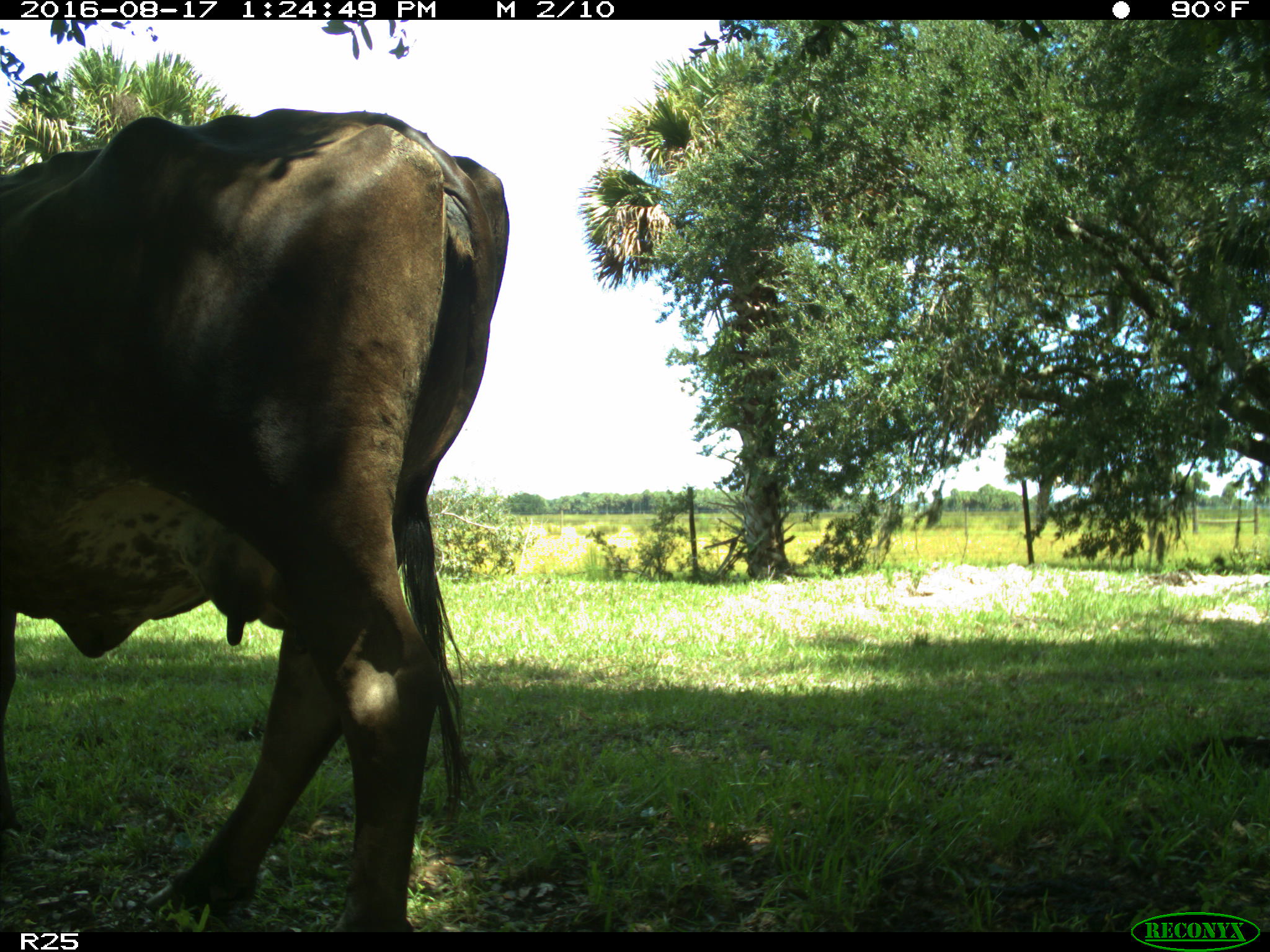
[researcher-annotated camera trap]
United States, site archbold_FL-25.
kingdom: Animalia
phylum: Chordata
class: Mammalia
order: Artiodactyla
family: Bovidae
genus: Bos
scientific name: Bos taurus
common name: domestic cow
Bos taurus (domestic cow).